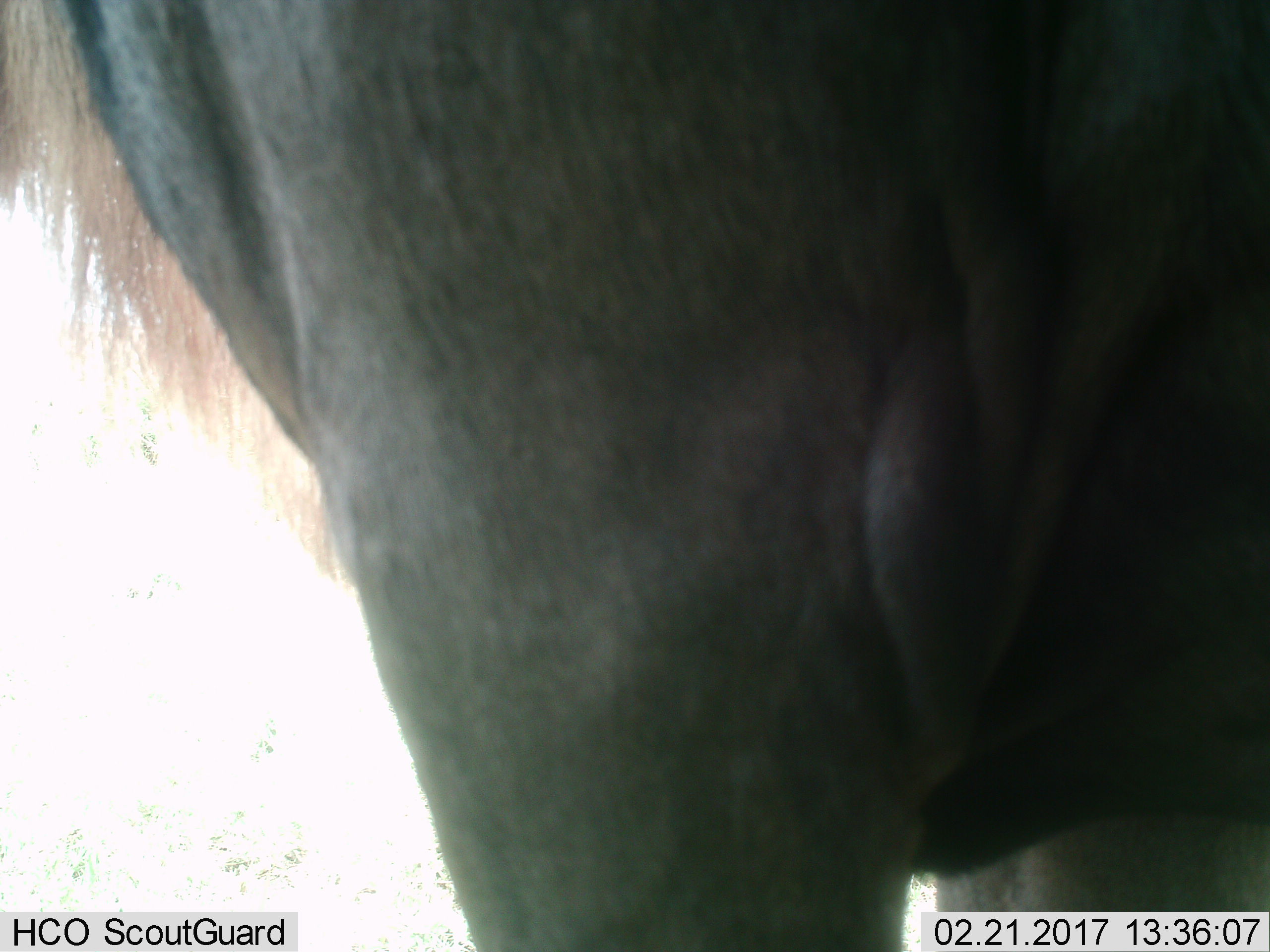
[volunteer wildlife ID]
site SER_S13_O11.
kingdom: Animalia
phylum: Chordata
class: Mammalia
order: Artiodactyla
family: Bovidae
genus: Connochaetes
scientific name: Connochaetes taurinus taurinus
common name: blue wildebeest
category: wildebeestblue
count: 1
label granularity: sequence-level